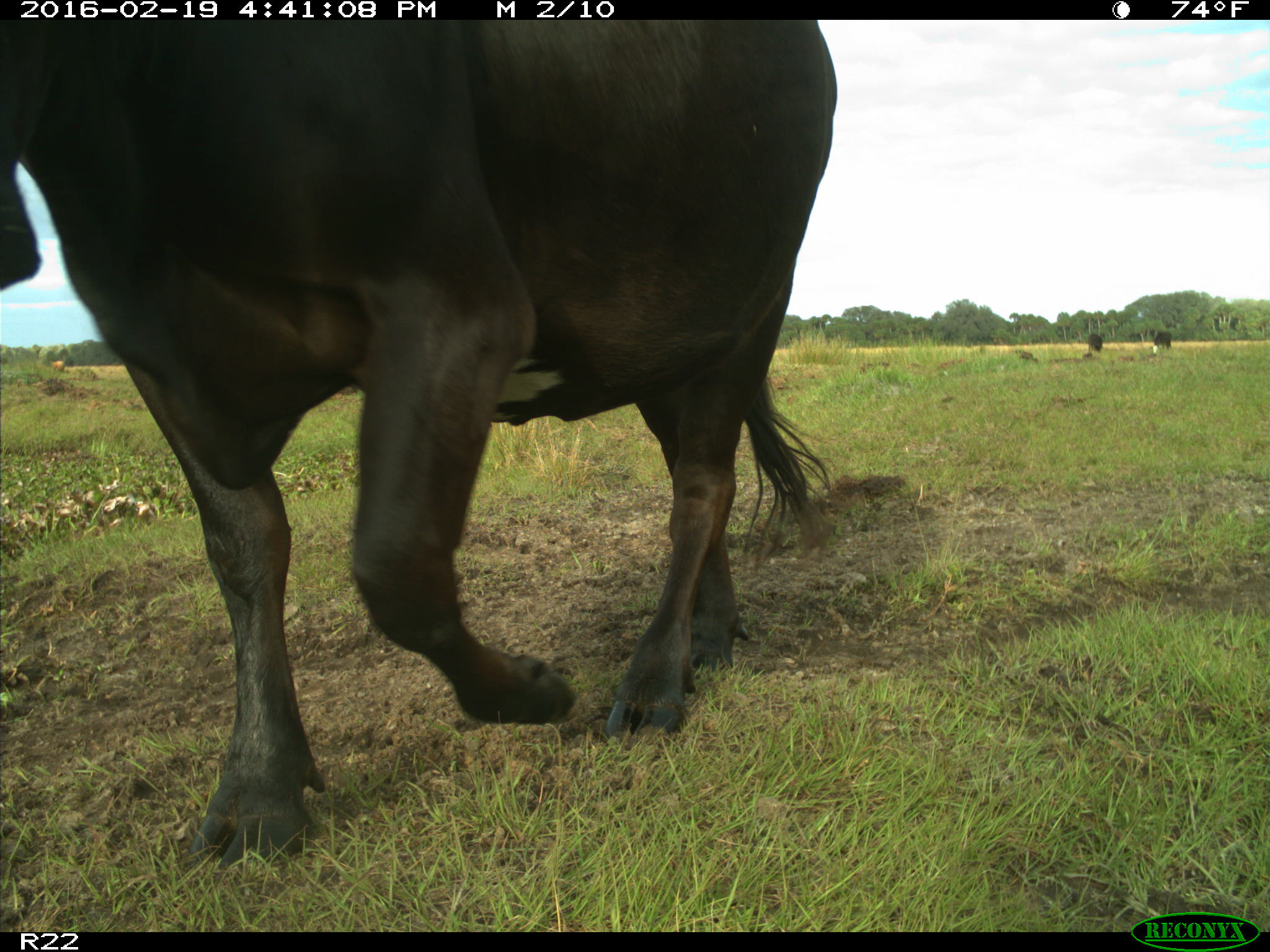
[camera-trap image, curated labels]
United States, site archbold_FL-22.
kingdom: Animalia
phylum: Chordata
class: Mammalia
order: Artiodactyla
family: Bovidae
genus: Bos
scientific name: Bos taurus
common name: domestic cow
Bos taurus (domestic cow).